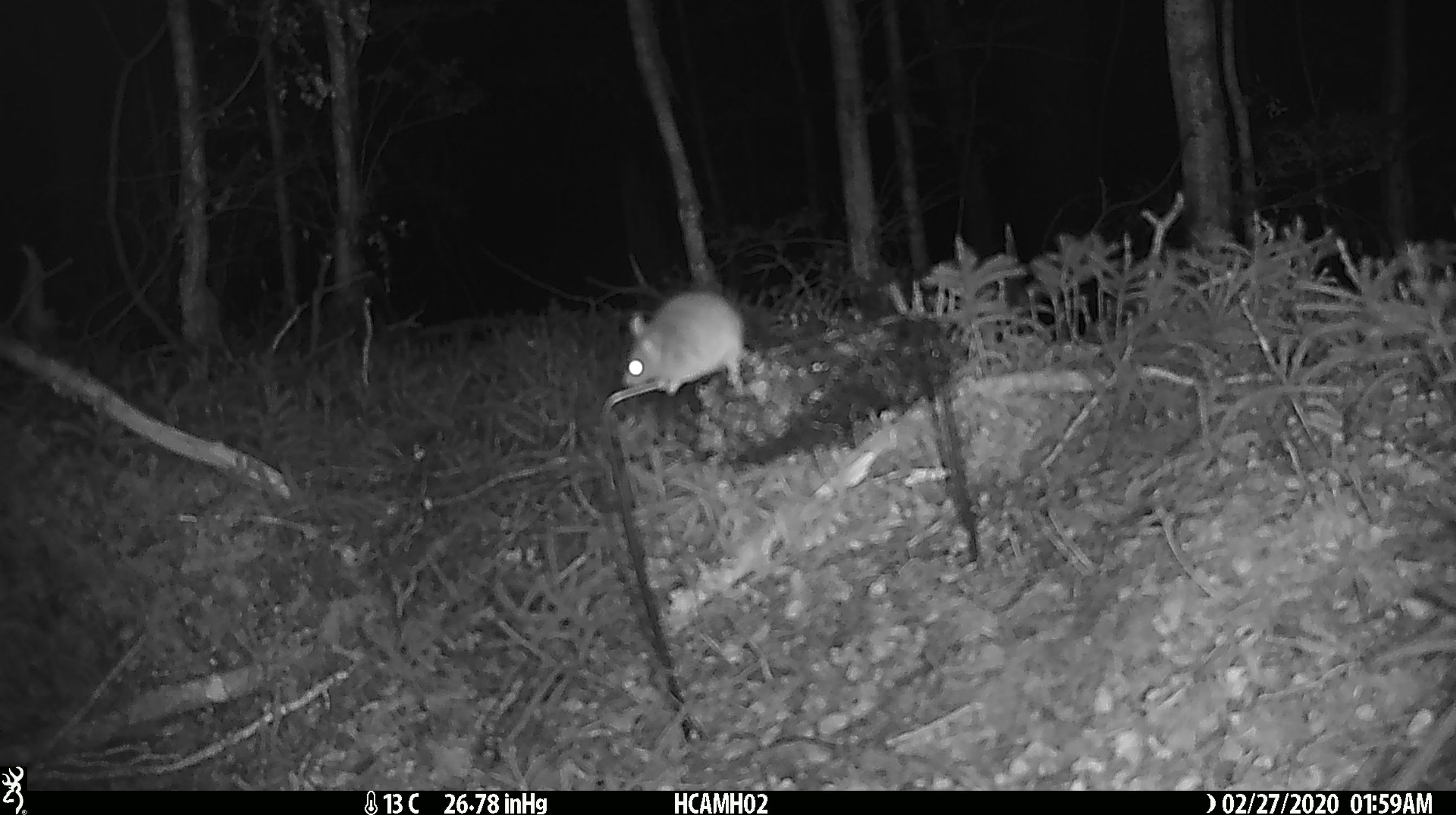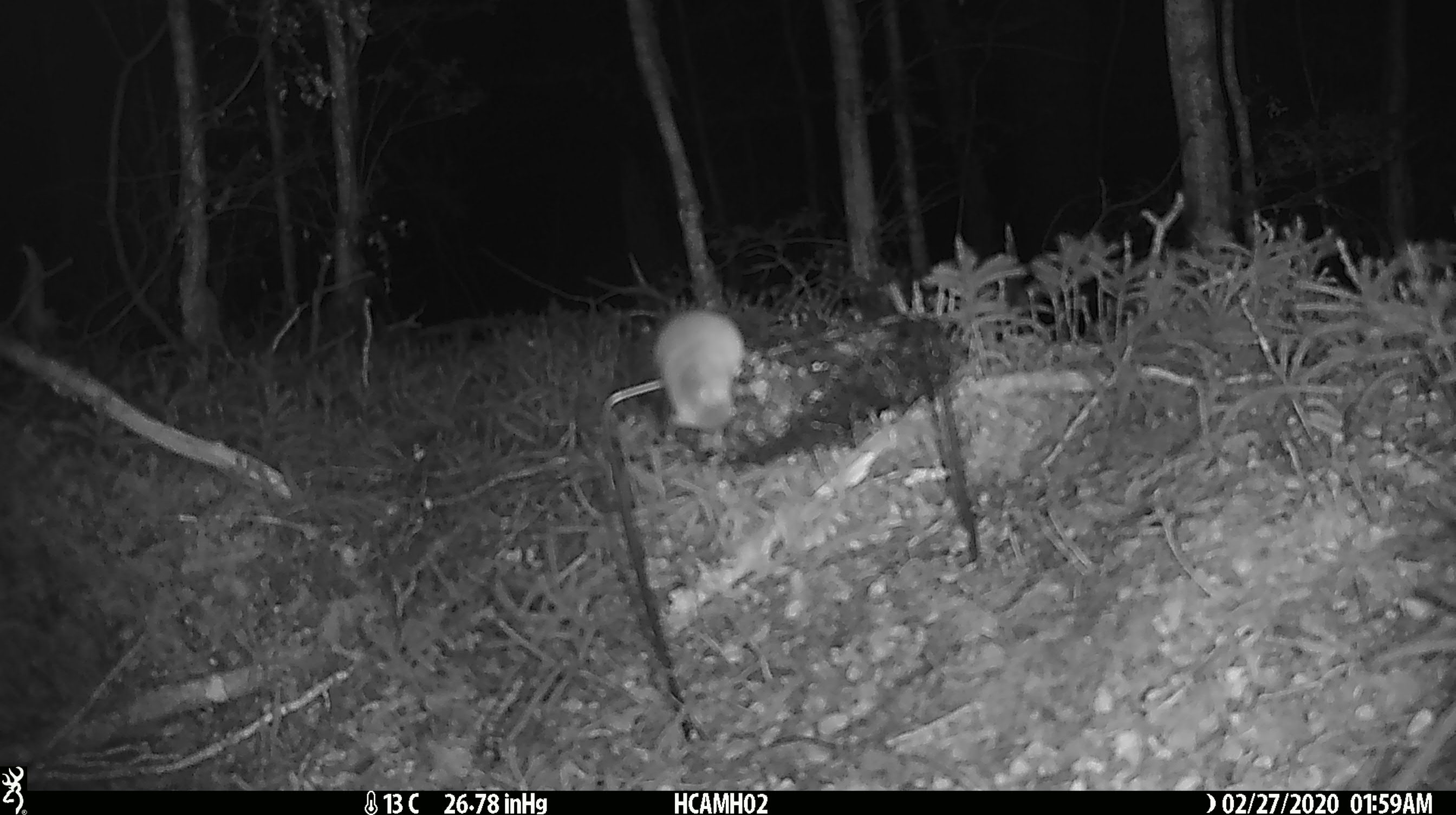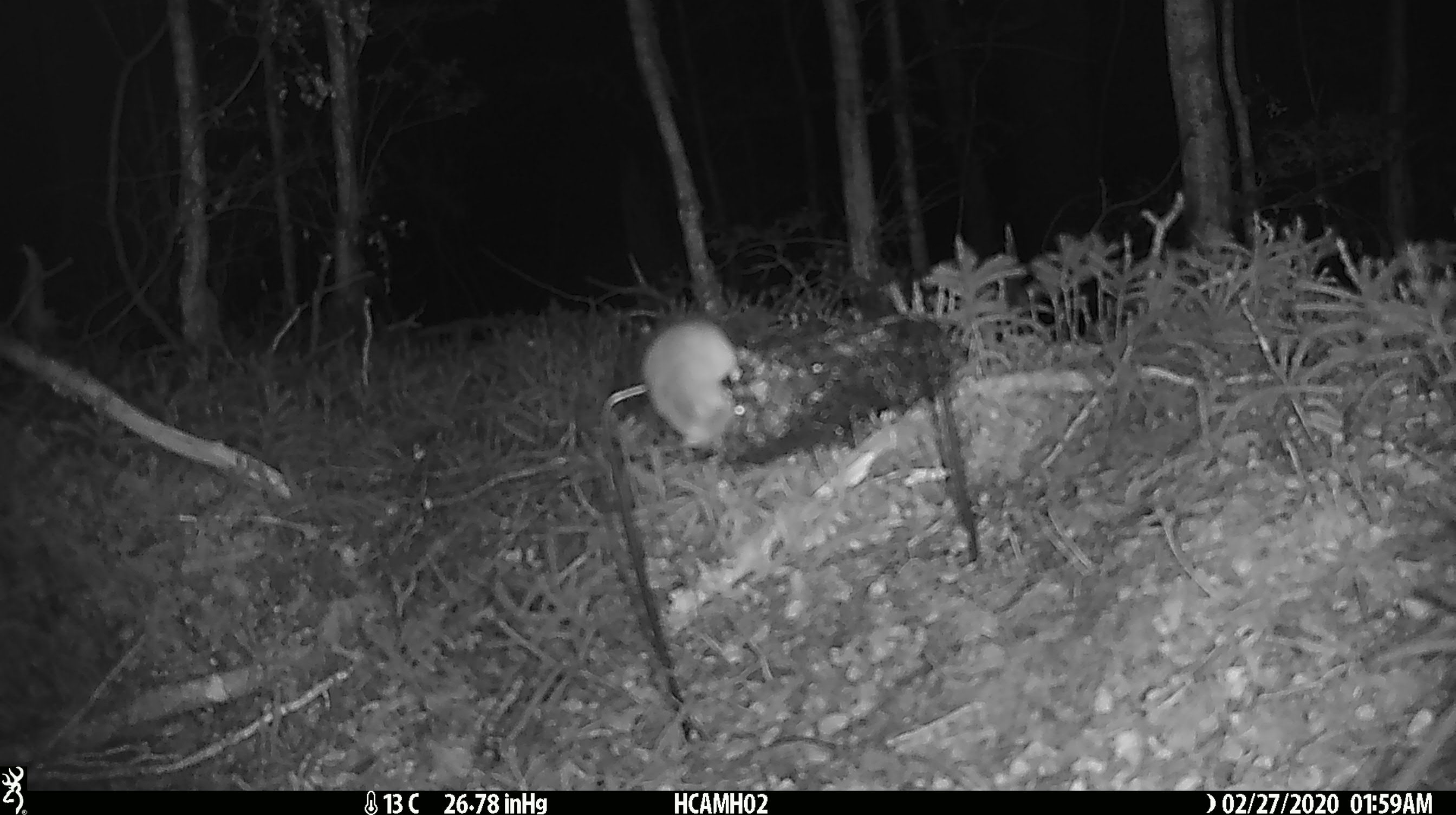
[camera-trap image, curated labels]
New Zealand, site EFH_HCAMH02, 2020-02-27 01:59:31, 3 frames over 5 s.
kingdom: Animalia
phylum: Chordata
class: Mammalia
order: Rodentia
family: Muridae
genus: Mus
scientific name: Mus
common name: mouse